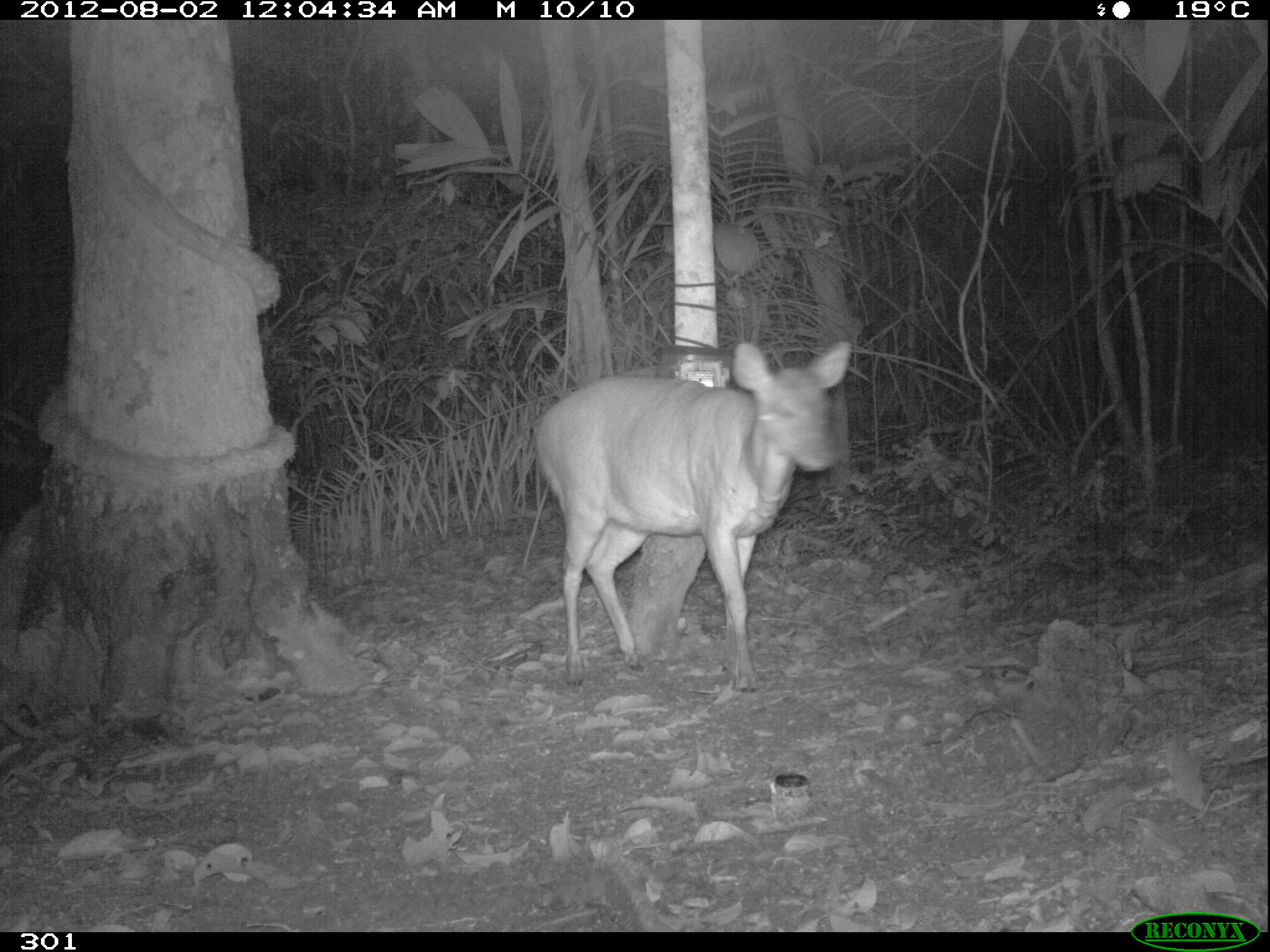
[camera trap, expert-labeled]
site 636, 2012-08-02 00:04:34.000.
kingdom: Animalia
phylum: Chordata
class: Mammalia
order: Artiodactyla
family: Cervidae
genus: Mazama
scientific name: Mazama americana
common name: red brocket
Mazama americana (red brocket).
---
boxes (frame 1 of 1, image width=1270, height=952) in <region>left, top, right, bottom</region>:
mazama americana: <region>536, 339, 851, 692</region>